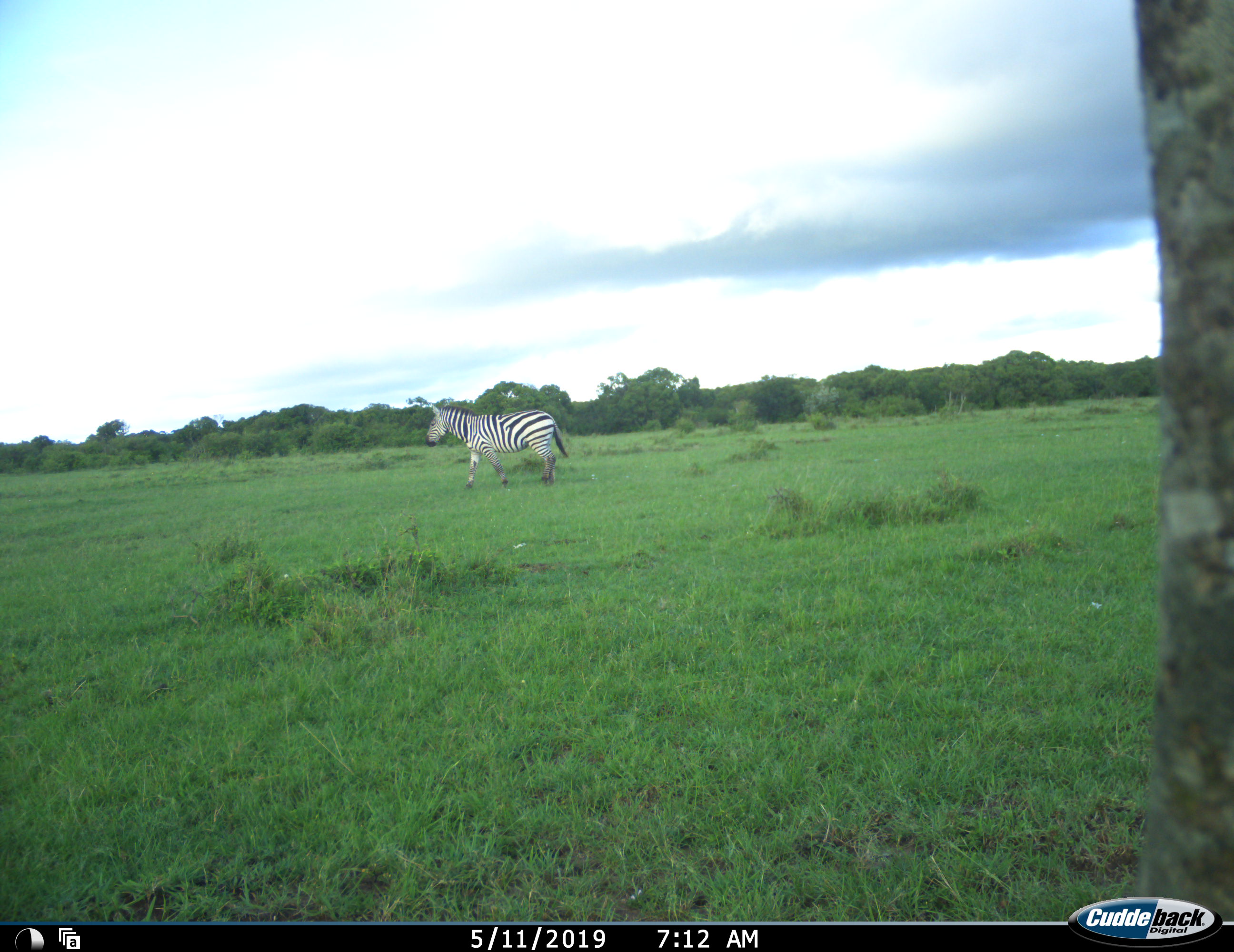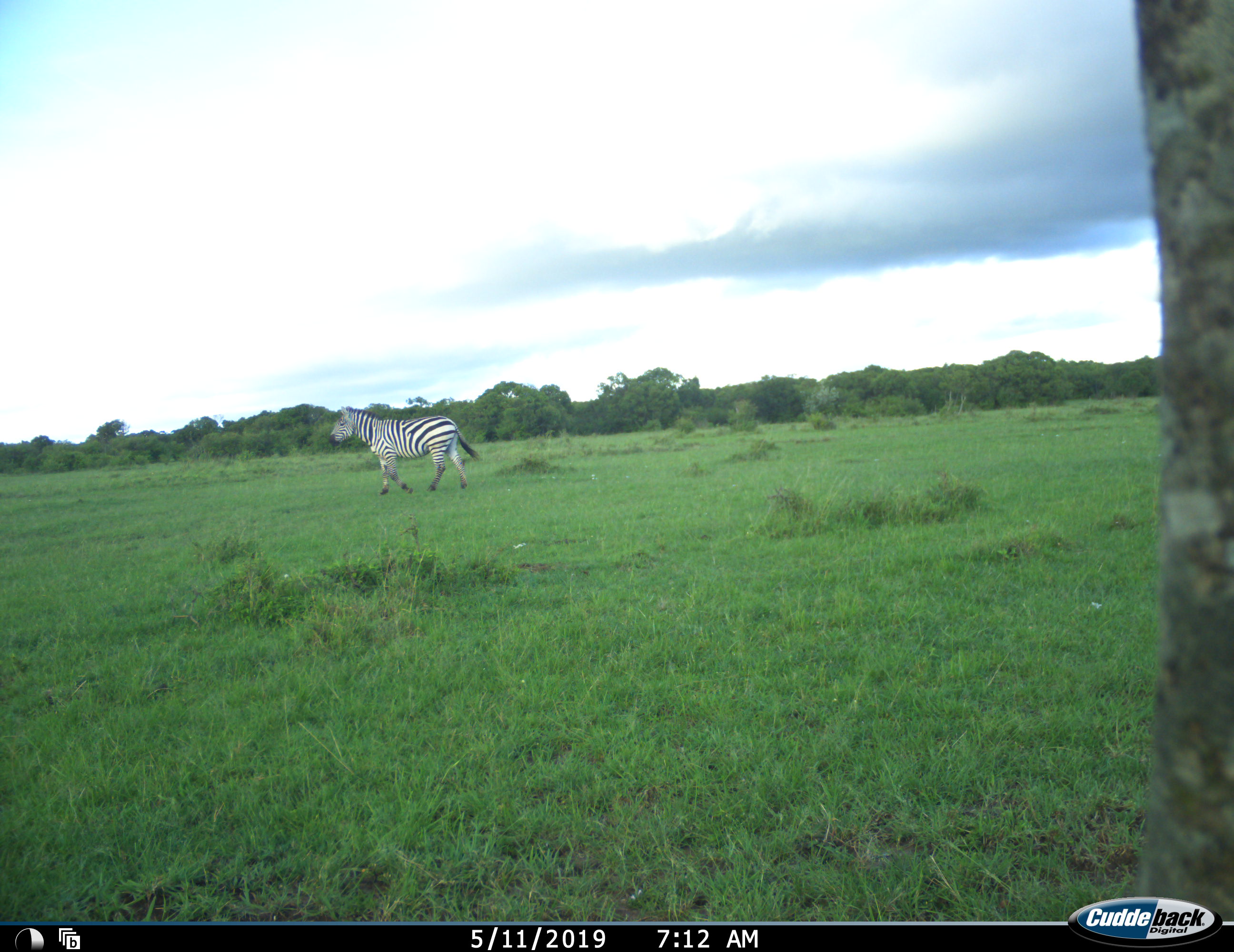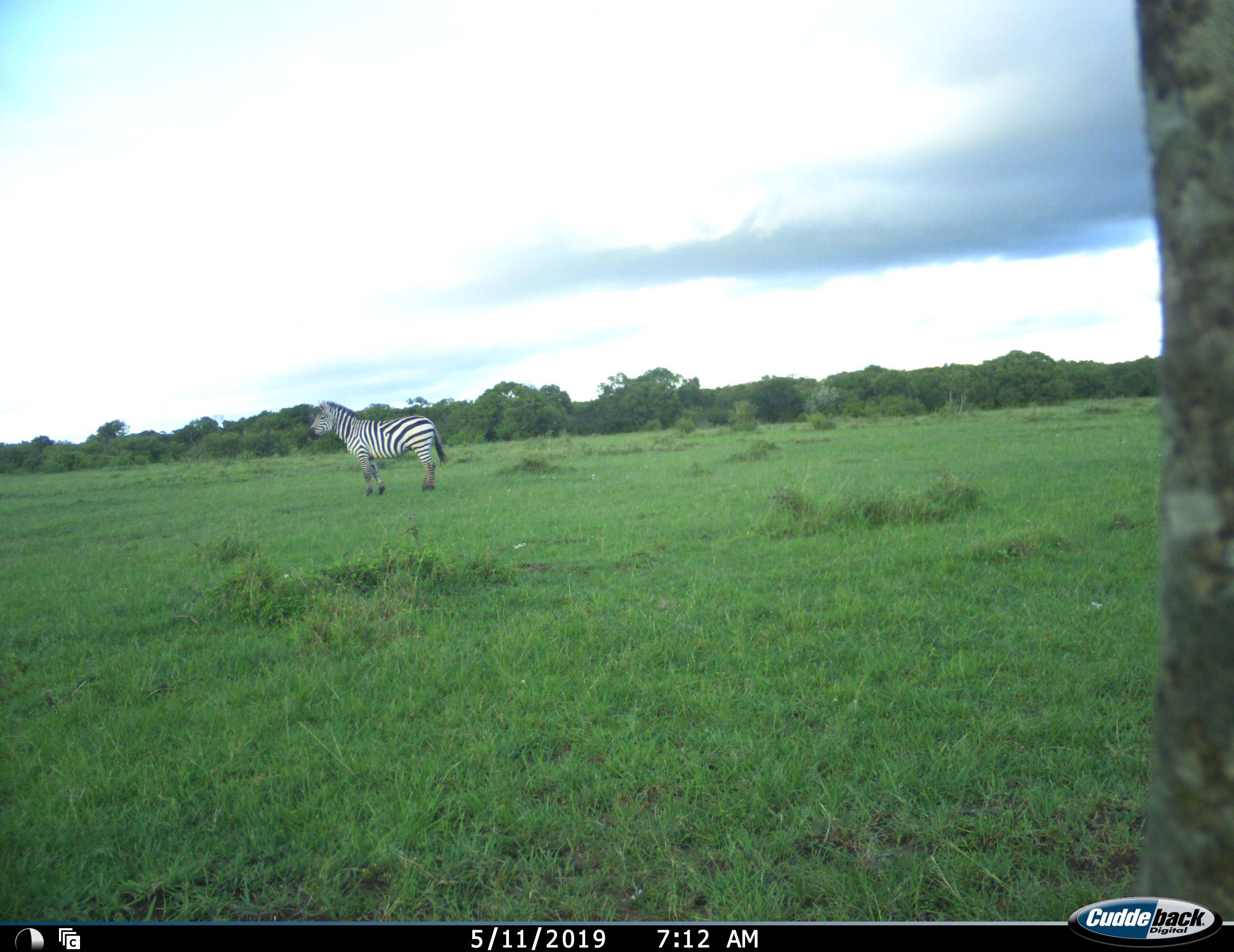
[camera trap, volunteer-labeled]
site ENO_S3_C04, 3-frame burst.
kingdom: Animalia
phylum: Chordata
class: Mammalia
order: Perissodactyla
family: Equidae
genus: Equus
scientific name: Equus quagga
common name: plains zebra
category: zebraplains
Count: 1.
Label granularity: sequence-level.